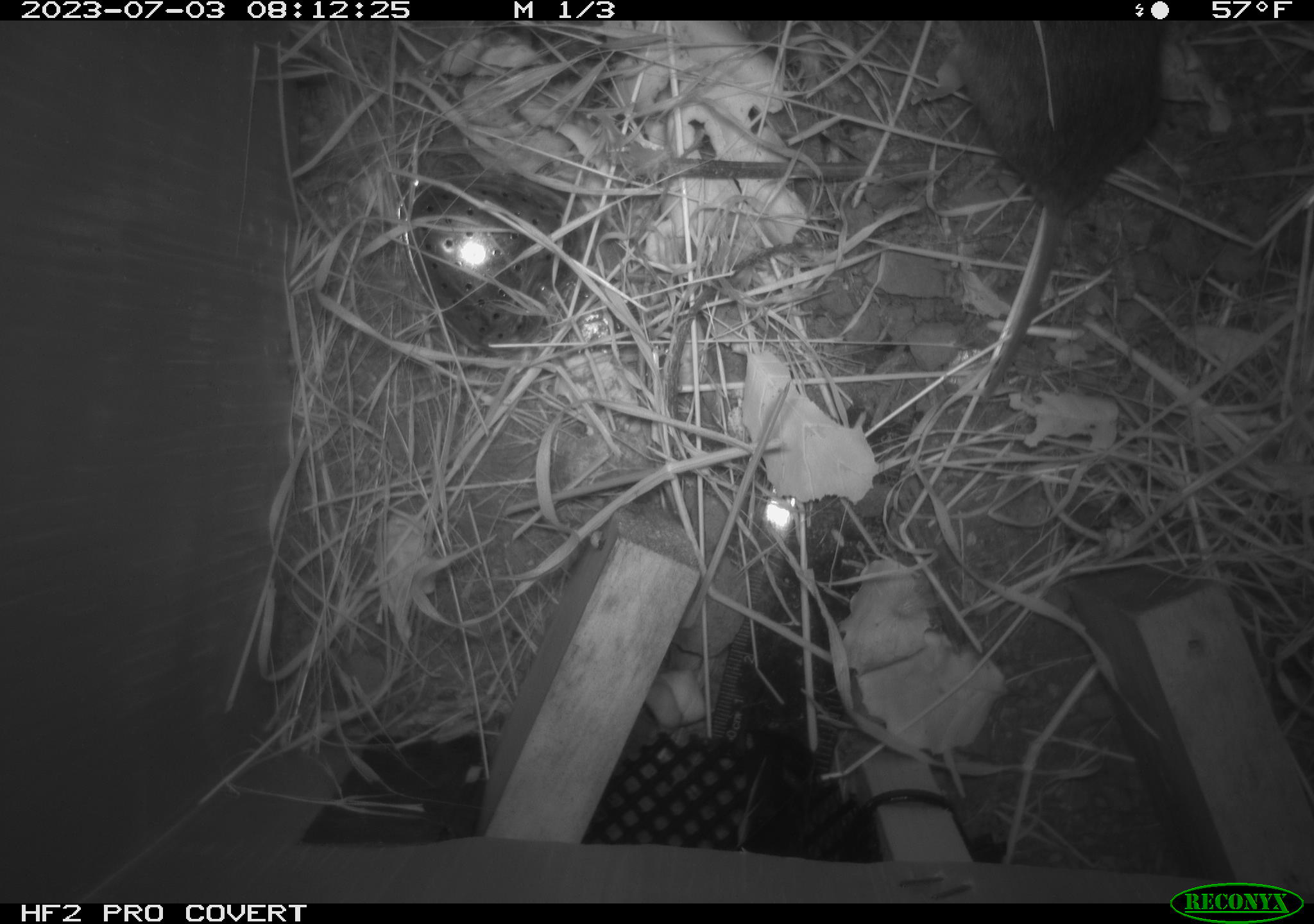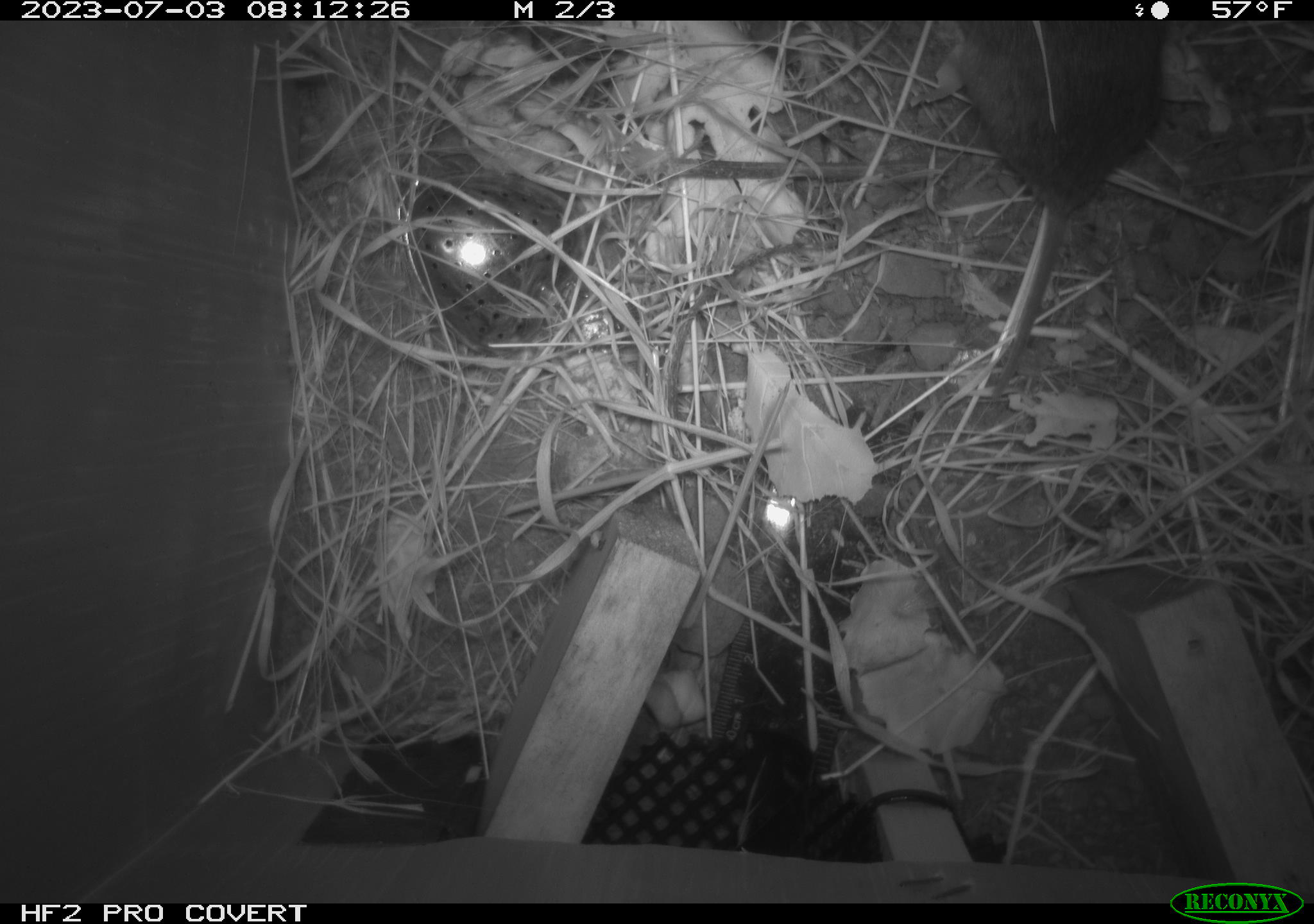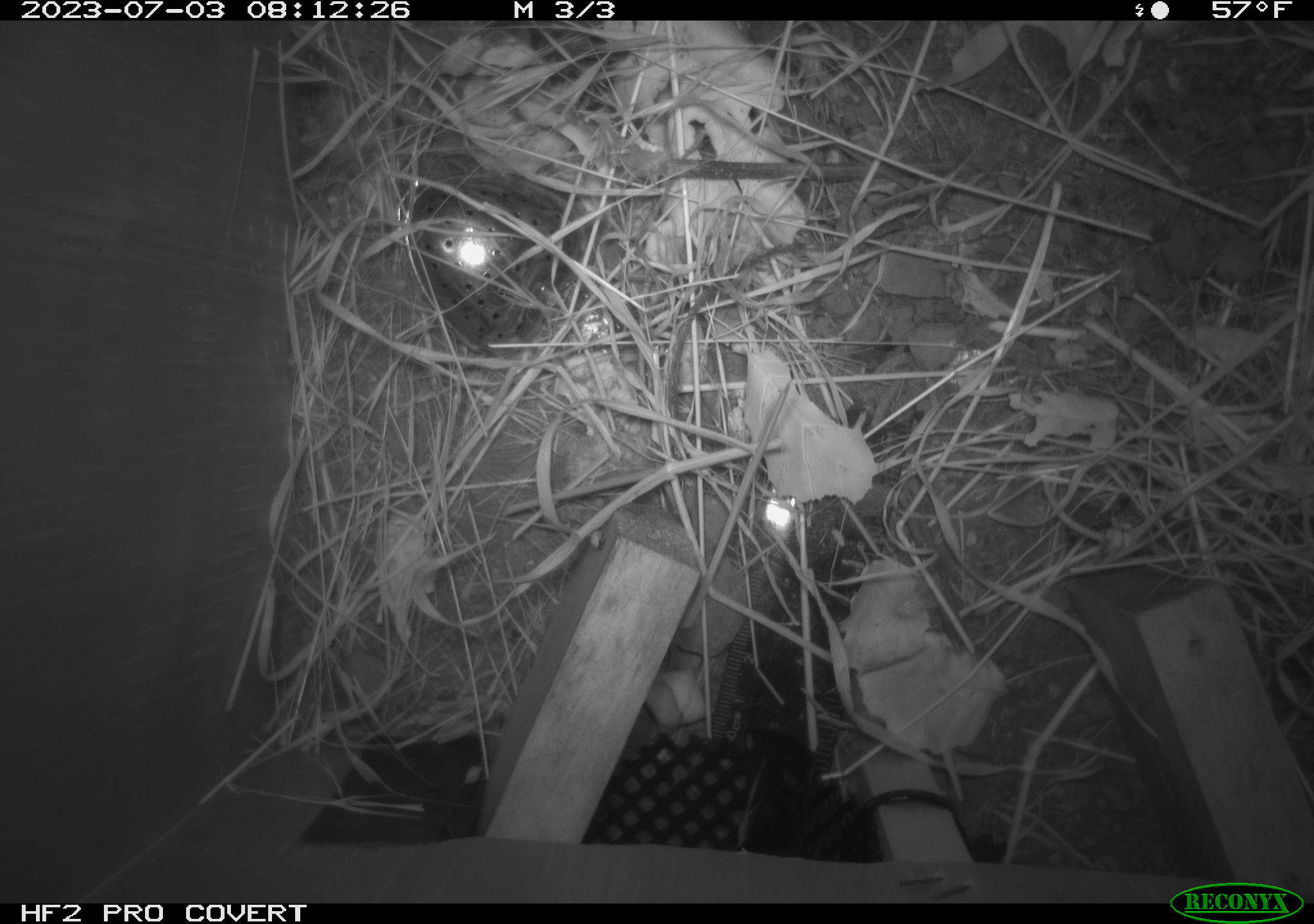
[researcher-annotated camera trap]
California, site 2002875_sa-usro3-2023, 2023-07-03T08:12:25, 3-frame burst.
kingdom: Animalia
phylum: Chordata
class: Mammalia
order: Rodentia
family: Cricetidae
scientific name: Arvicolinae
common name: voles, lemmings, and muskrats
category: arvicolinae subfamily